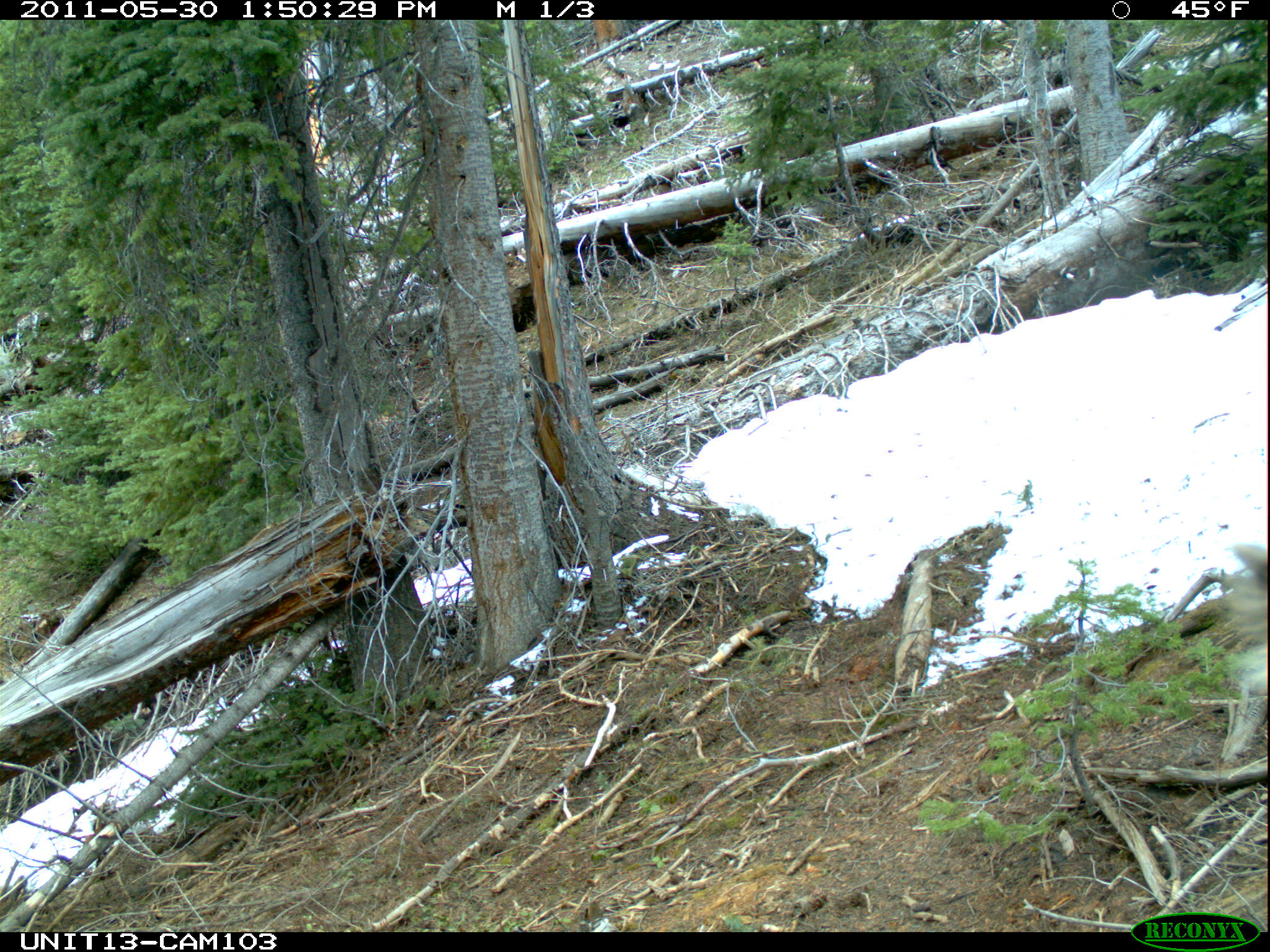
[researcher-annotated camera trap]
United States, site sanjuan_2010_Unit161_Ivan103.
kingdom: Animalia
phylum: Chordata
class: Mammalia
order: Artiodactyla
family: Cervidae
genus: Cervus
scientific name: Cervus elaphus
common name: red deer